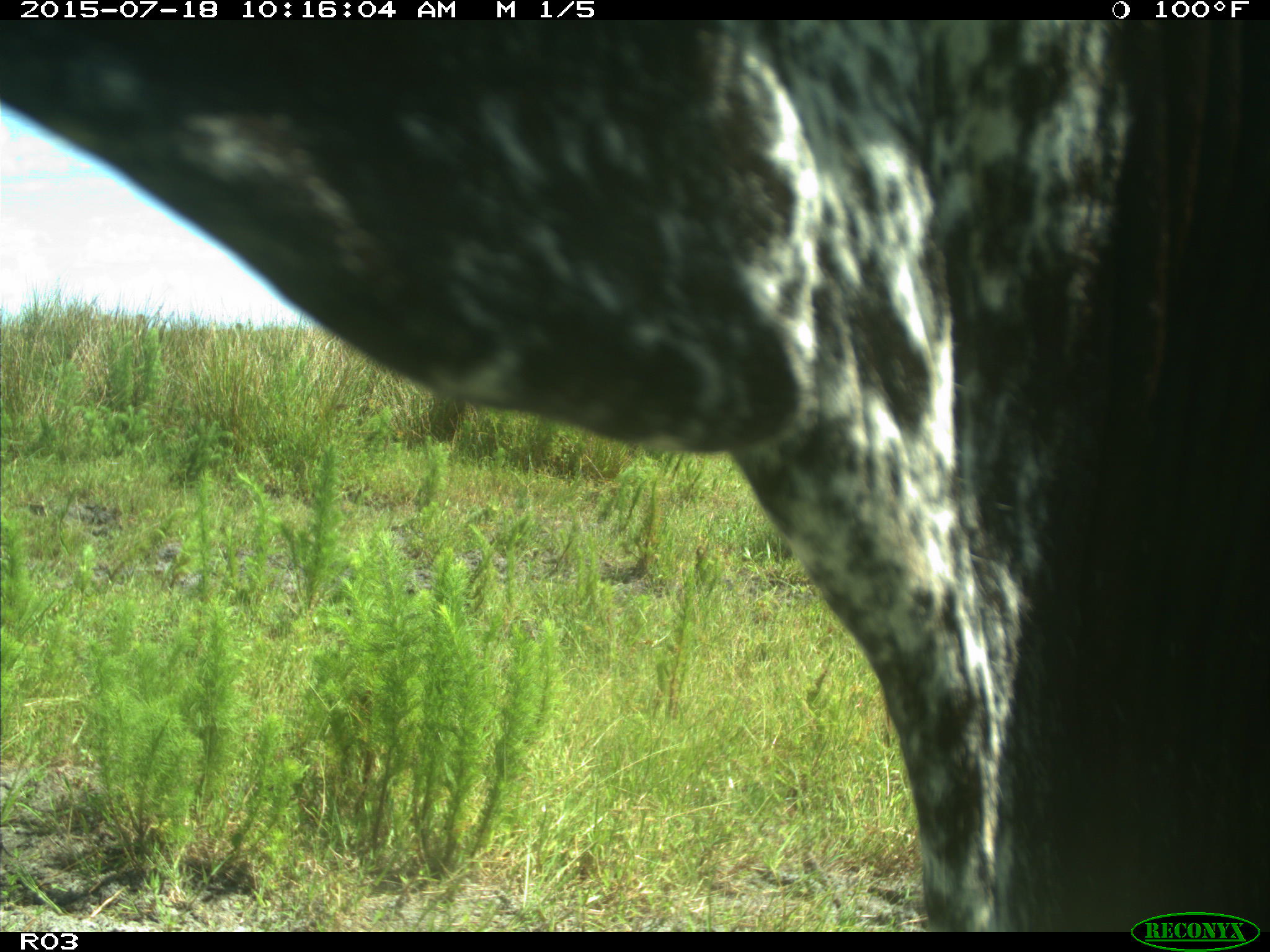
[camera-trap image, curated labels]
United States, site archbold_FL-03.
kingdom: Animalia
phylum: Chordata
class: Mammalia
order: Artiodactyla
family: Bovidae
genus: Bos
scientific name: Bos taurus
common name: domestic cow